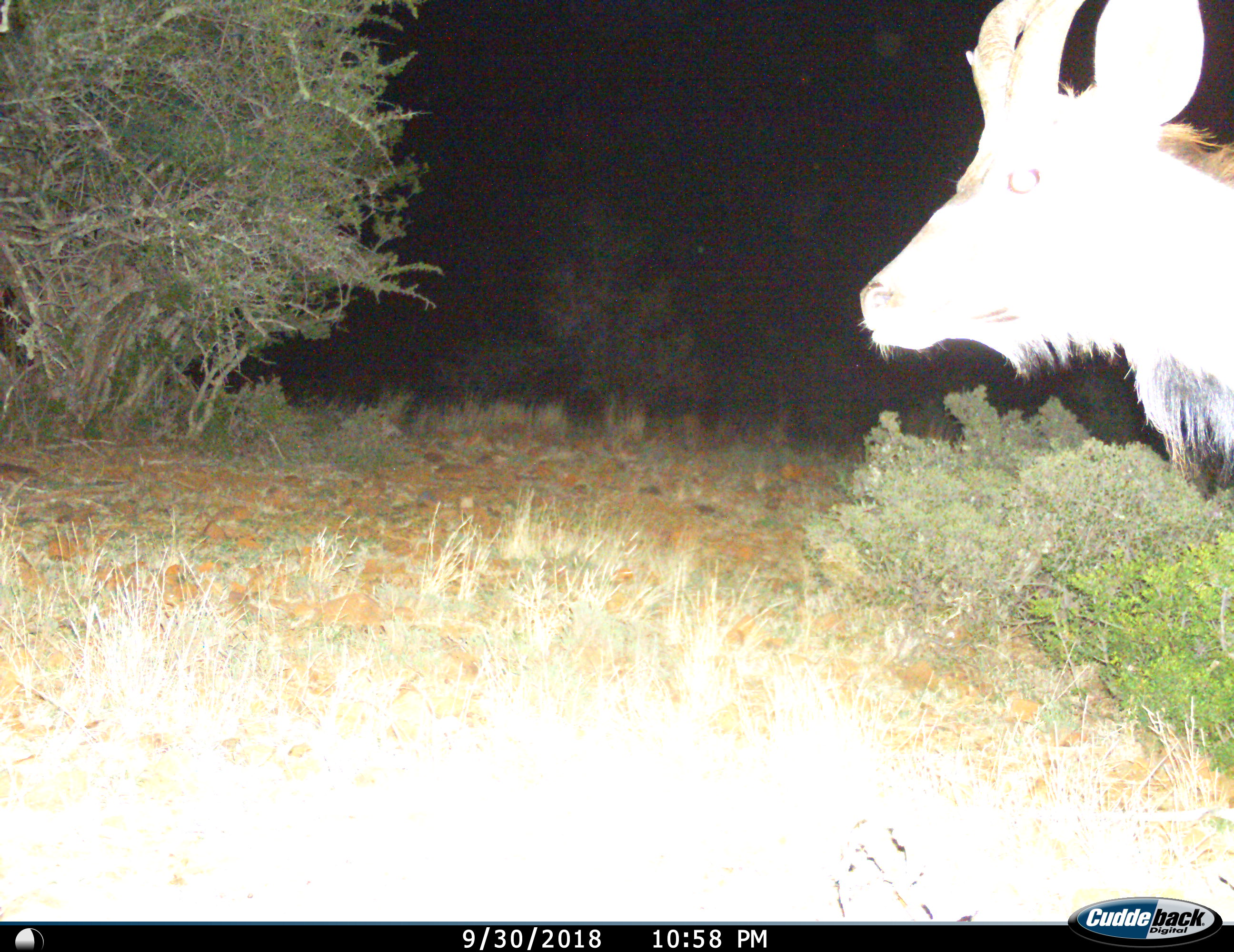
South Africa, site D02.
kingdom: Animalia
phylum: Chordata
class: Mammalia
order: Artiodactyla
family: Bovidae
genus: Tragelaphus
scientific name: Tragelaphus strepsiceros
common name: greater kudu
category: kudu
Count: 1.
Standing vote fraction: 86%.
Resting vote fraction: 0%.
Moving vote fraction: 14%.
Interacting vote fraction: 0%.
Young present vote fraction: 0%.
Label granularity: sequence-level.